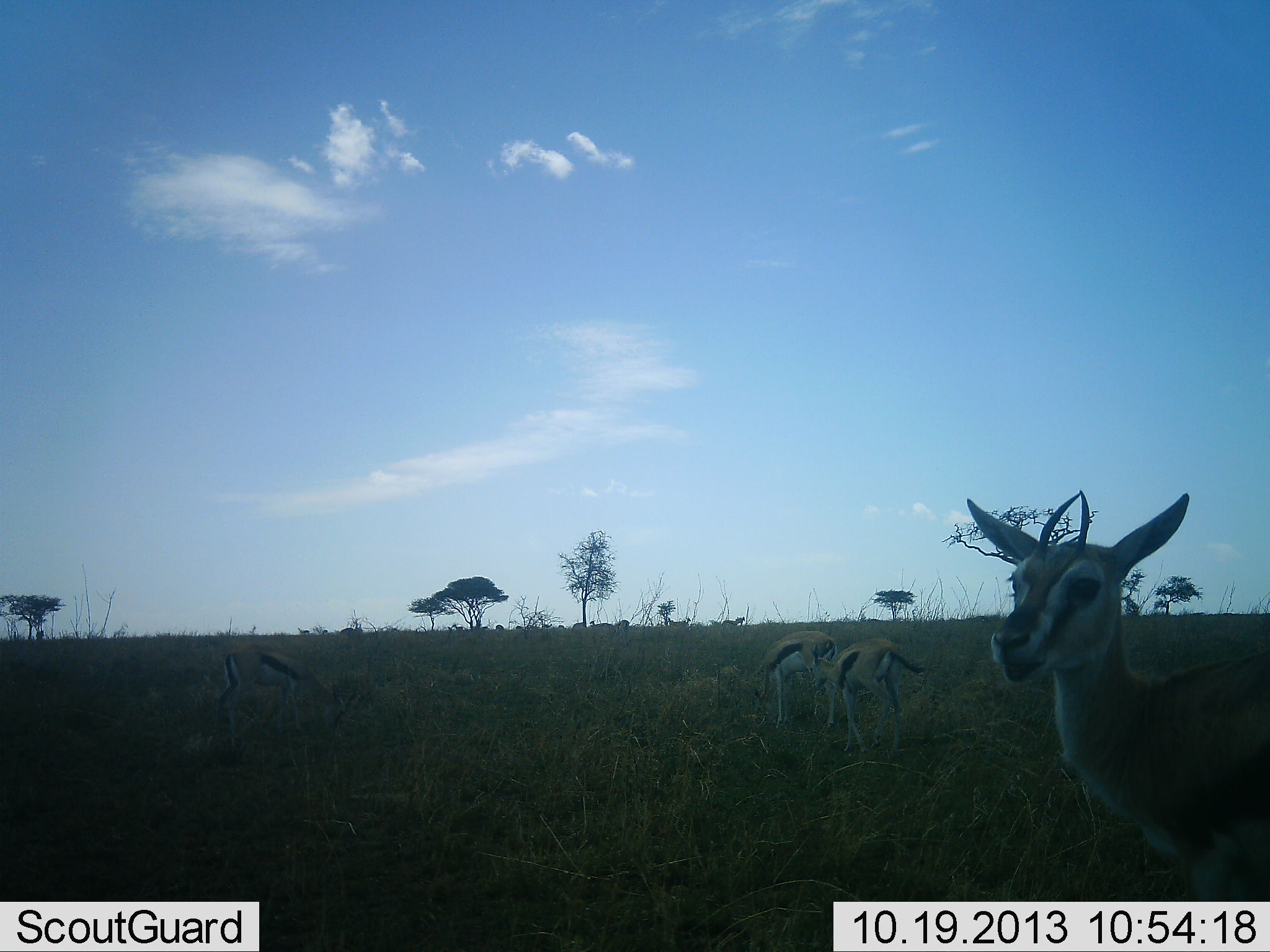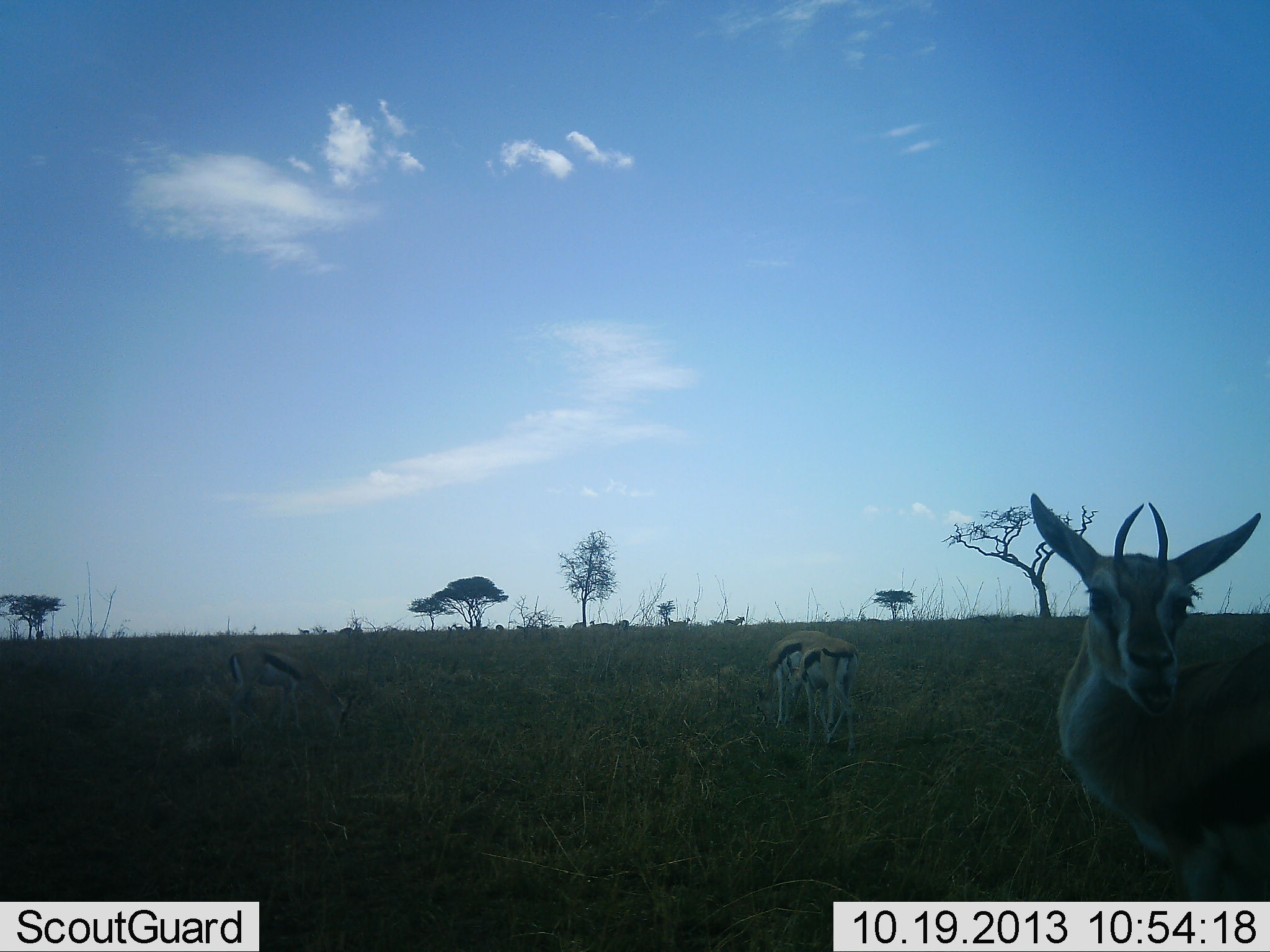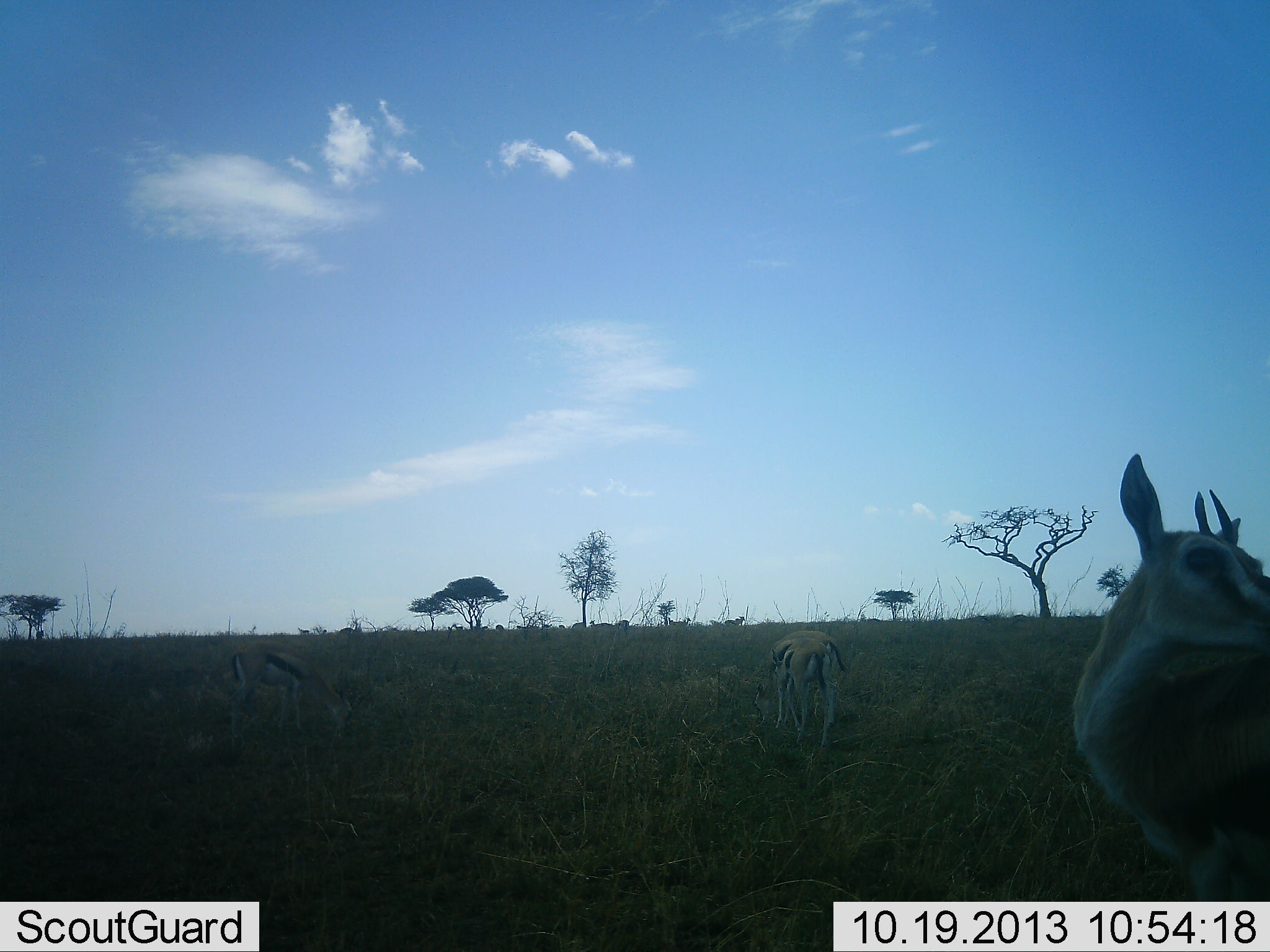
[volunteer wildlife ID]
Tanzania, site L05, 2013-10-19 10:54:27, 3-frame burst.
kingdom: Animalia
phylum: Chordata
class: Mammalia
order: Artiodactyla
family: Bovidae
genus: Eudorcas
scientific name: Eudorcas thomsonii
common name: thomson's gazelle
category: gazellethomsons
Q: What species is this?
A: Gazellethomsons (thomson's gazelle) (Eudorcas thomsonii).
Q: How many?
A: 4.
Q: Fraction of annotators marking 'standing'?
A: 90%.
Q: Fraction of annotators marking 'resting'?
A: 0%.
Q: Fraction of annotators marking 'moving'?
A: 0%.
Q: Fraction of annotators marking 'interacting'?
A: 0%.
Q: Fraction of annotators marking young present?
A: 0%.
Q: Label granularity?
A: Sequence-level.